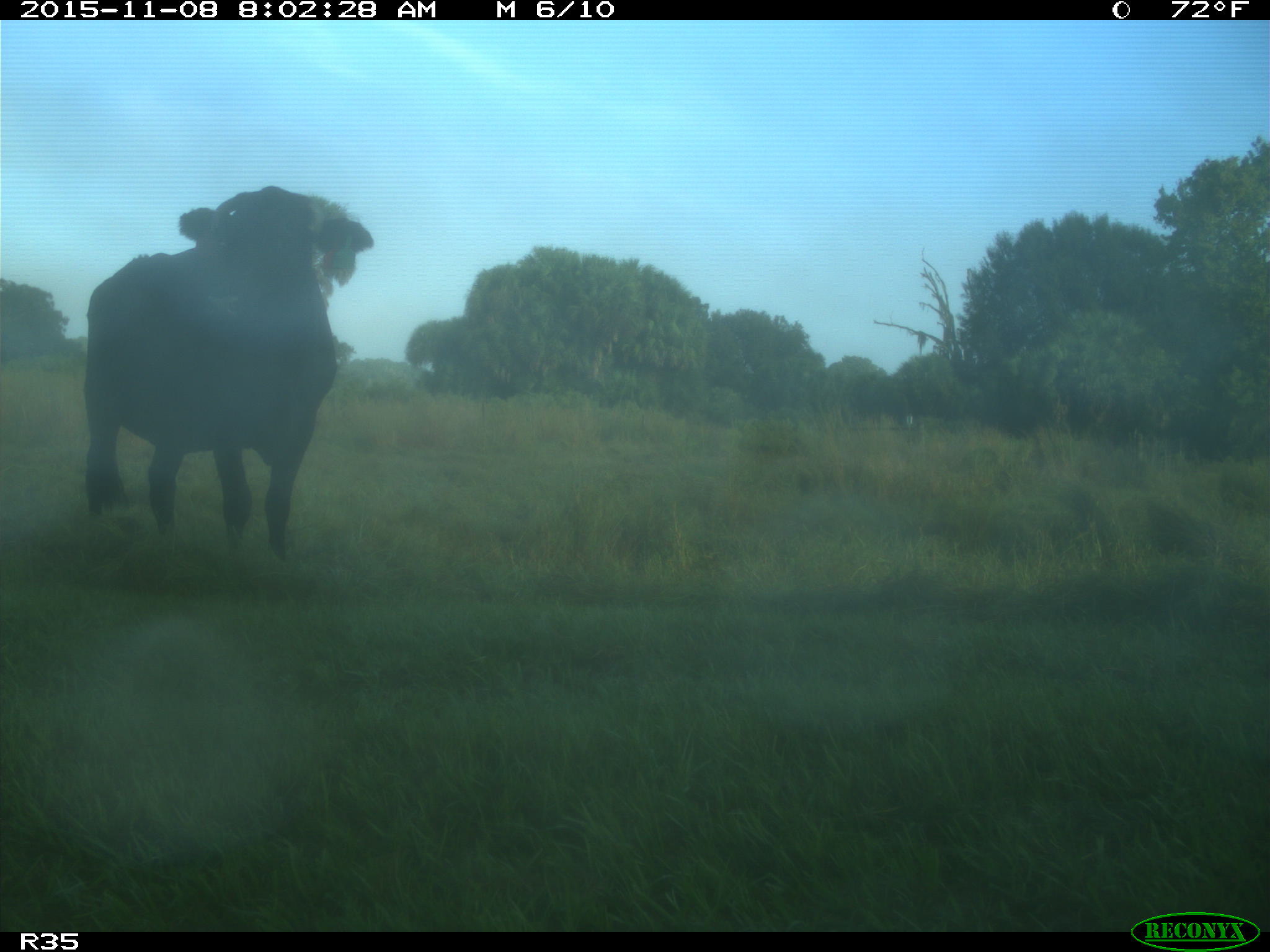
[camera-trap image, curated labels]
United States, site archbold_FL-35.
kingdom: Animalia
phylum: Chordata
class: Mammalia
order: Artiodactyla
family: Bovidae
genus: Bos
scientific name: Bos taurus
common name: domestic cow